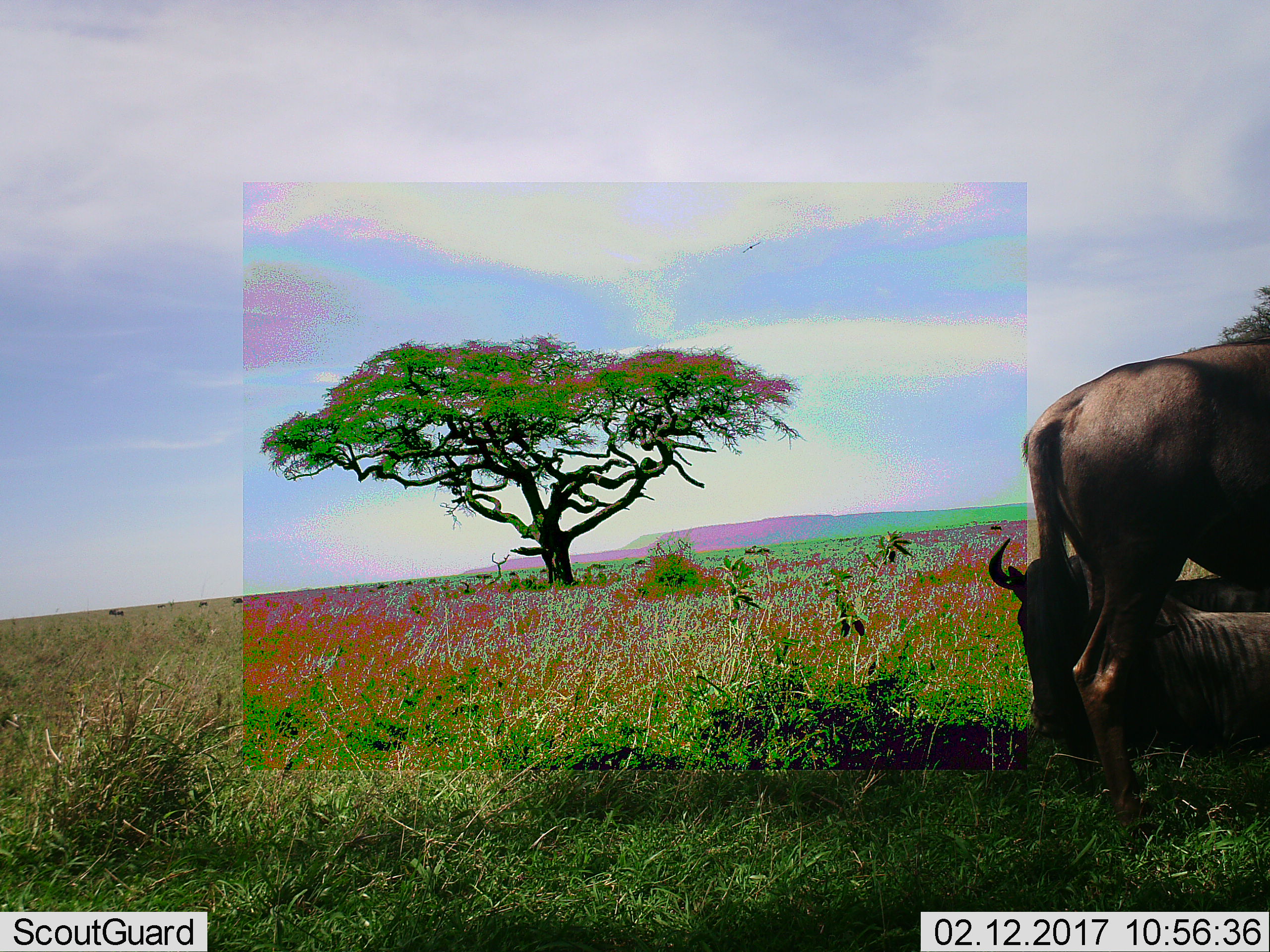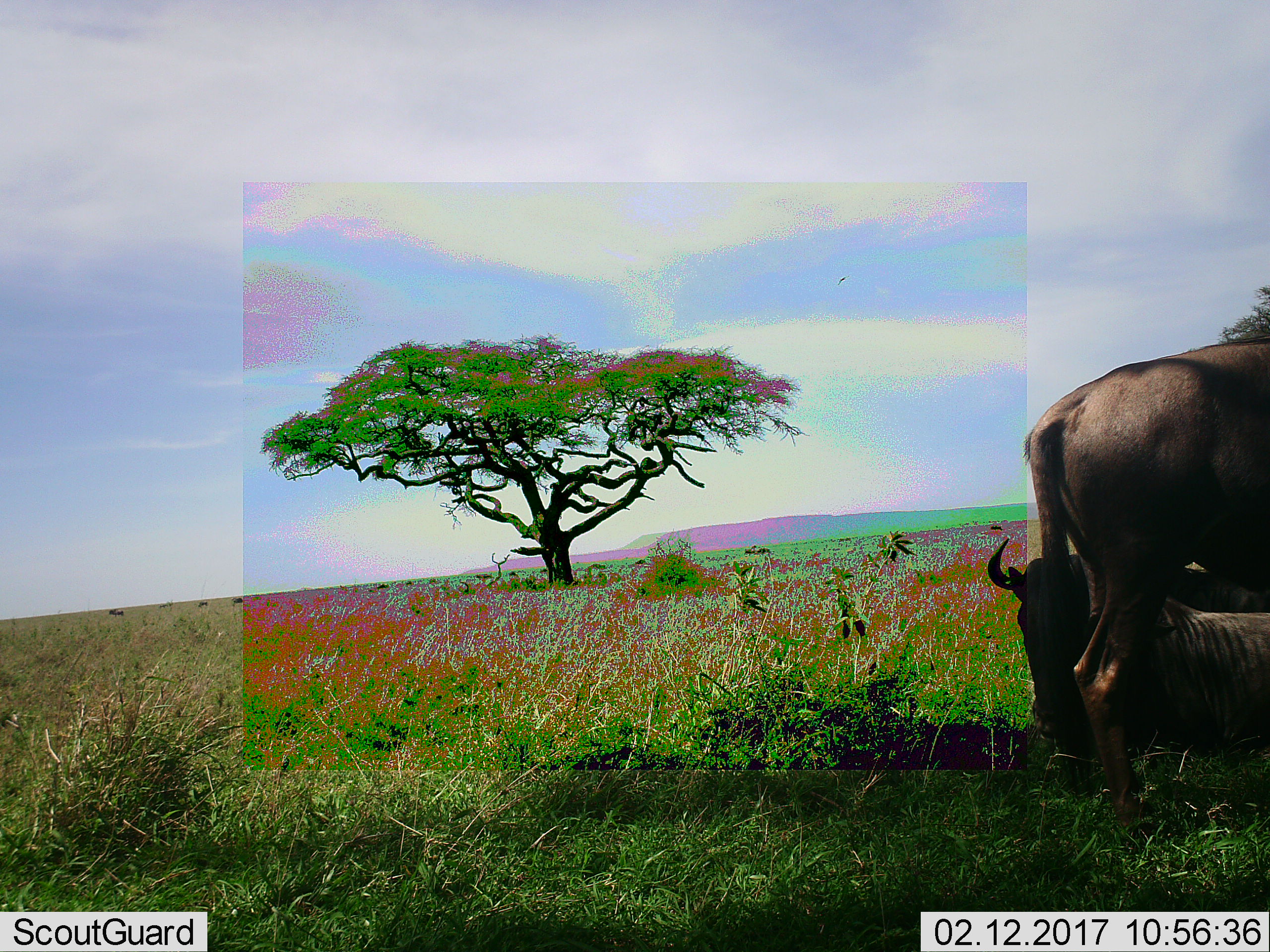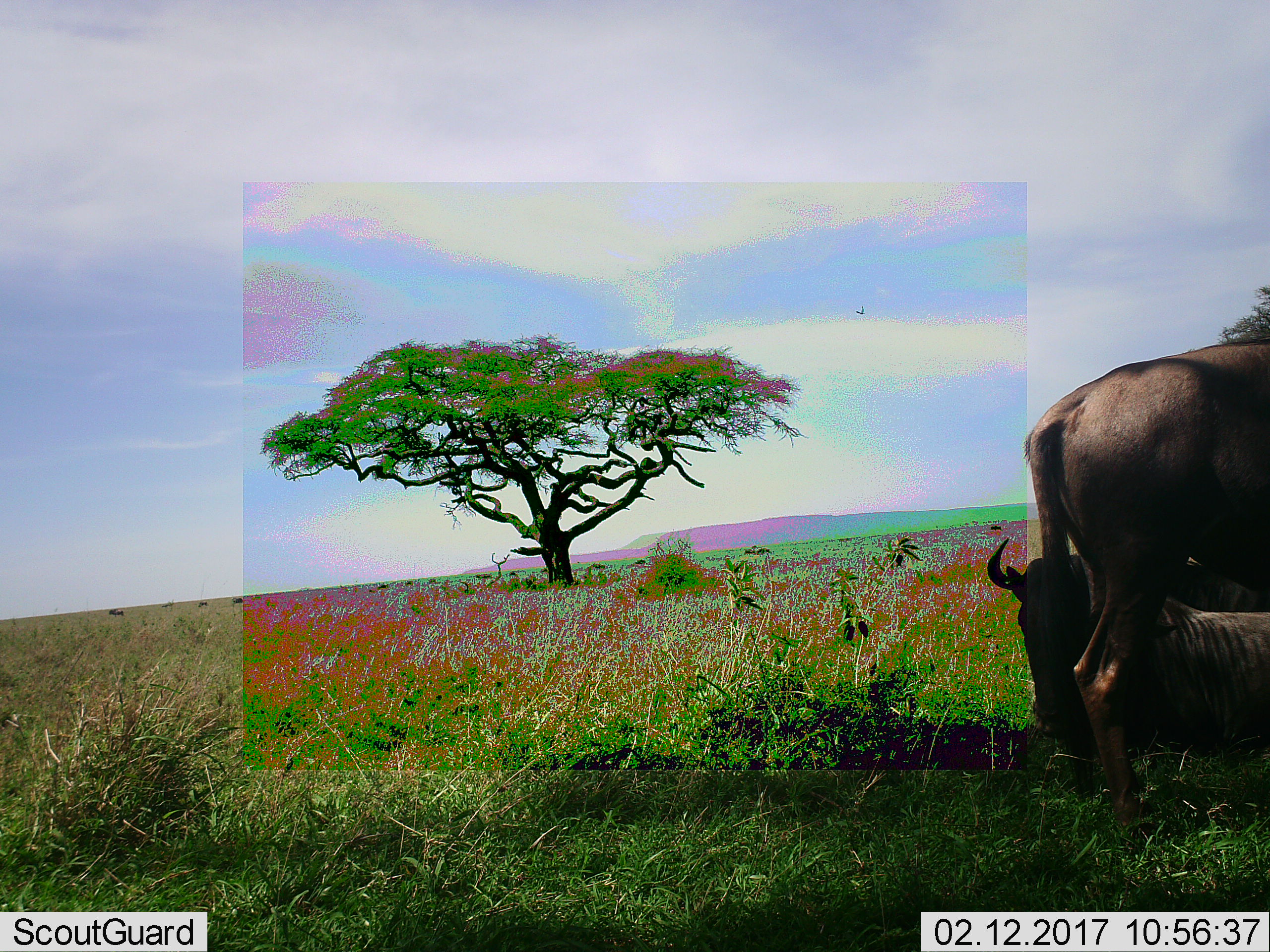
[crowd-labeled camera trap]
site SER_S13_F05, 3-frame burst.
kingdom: Animalia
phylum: Chordata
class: Mammalia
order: Artiodactyla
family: Bovidae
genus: Connochaetes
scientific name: Connochaetes taurinus taurinus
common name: blue wildebeest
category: wildebeestblue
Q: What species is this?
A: Wildebeestblue (blue wildebeest) (Connochaetes taurinus taurinus).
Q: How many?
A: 2.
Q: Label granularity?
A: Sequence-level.